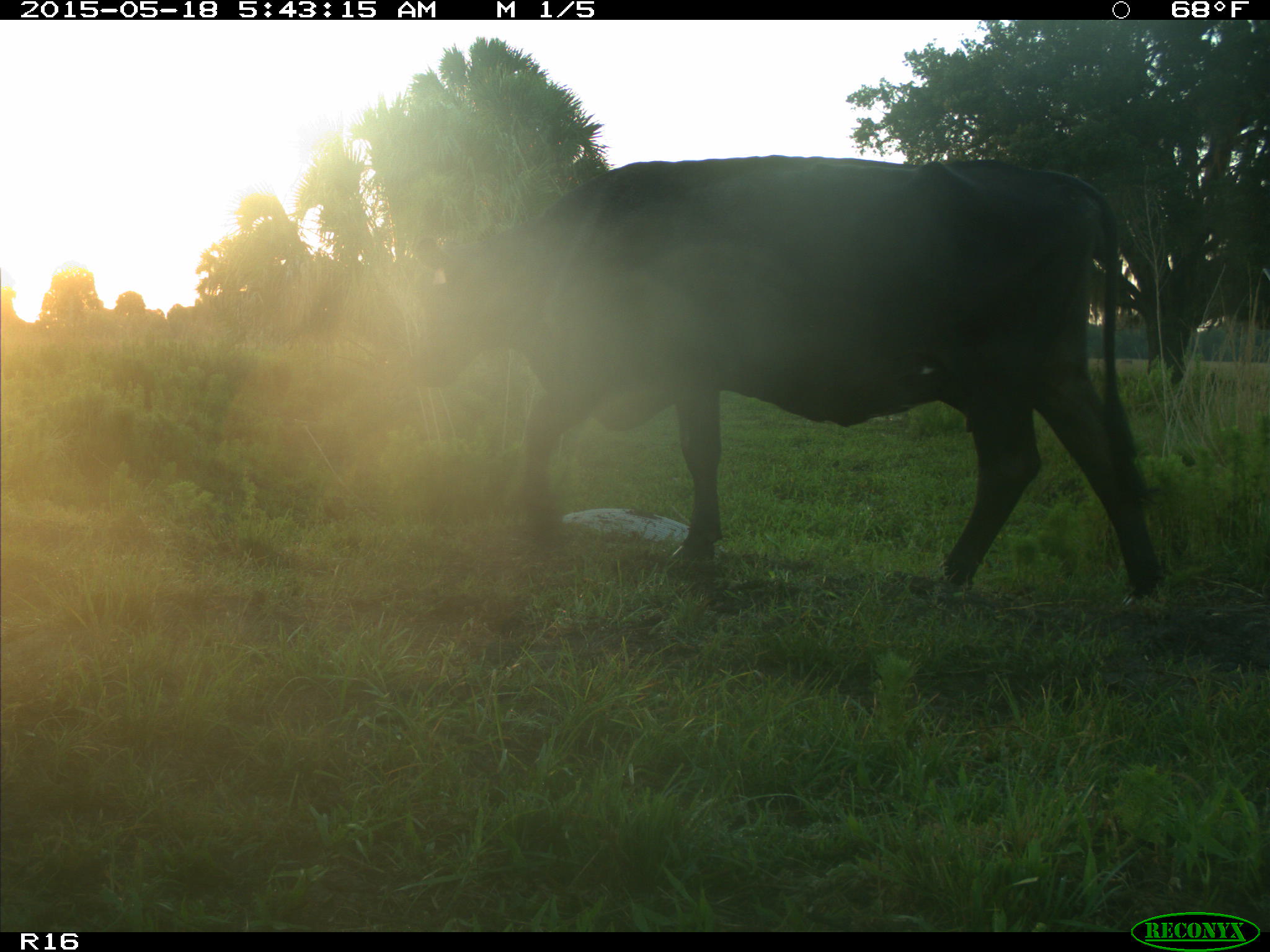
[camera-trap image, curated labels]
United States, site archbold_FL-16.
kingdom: Animalia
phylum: Chordata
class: Mammalia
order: Artiodactyla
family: Bovidae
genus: Bos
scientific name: Bos taurus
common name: domestic cow